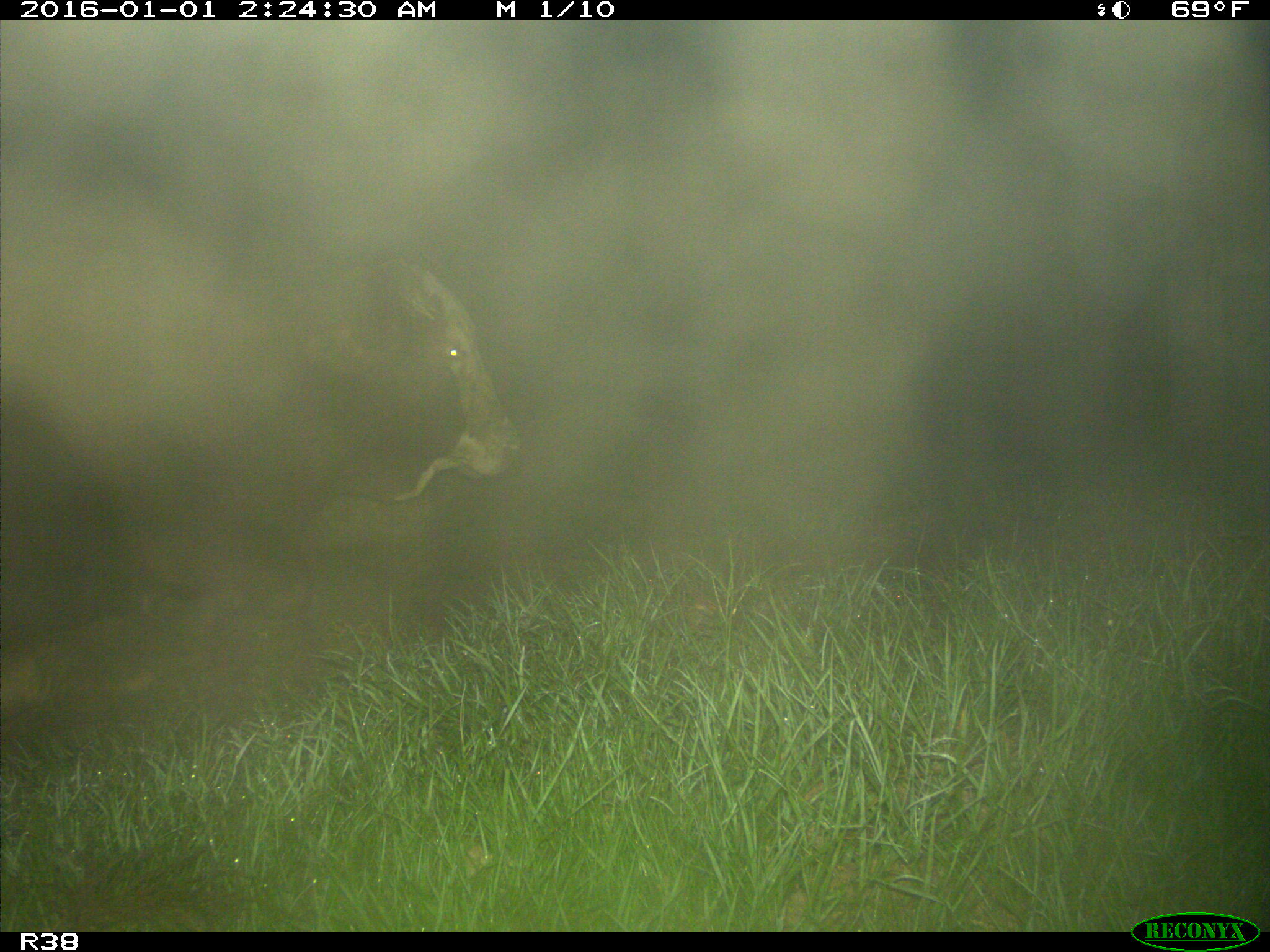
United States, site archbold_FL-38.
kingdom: Animalia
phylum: Chordata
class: Mammalia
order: Artiodactyla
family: Bovidae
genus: Bos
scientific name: Bos taurus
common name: domestic cow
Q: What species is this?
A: Bos taurus (domestic cow).